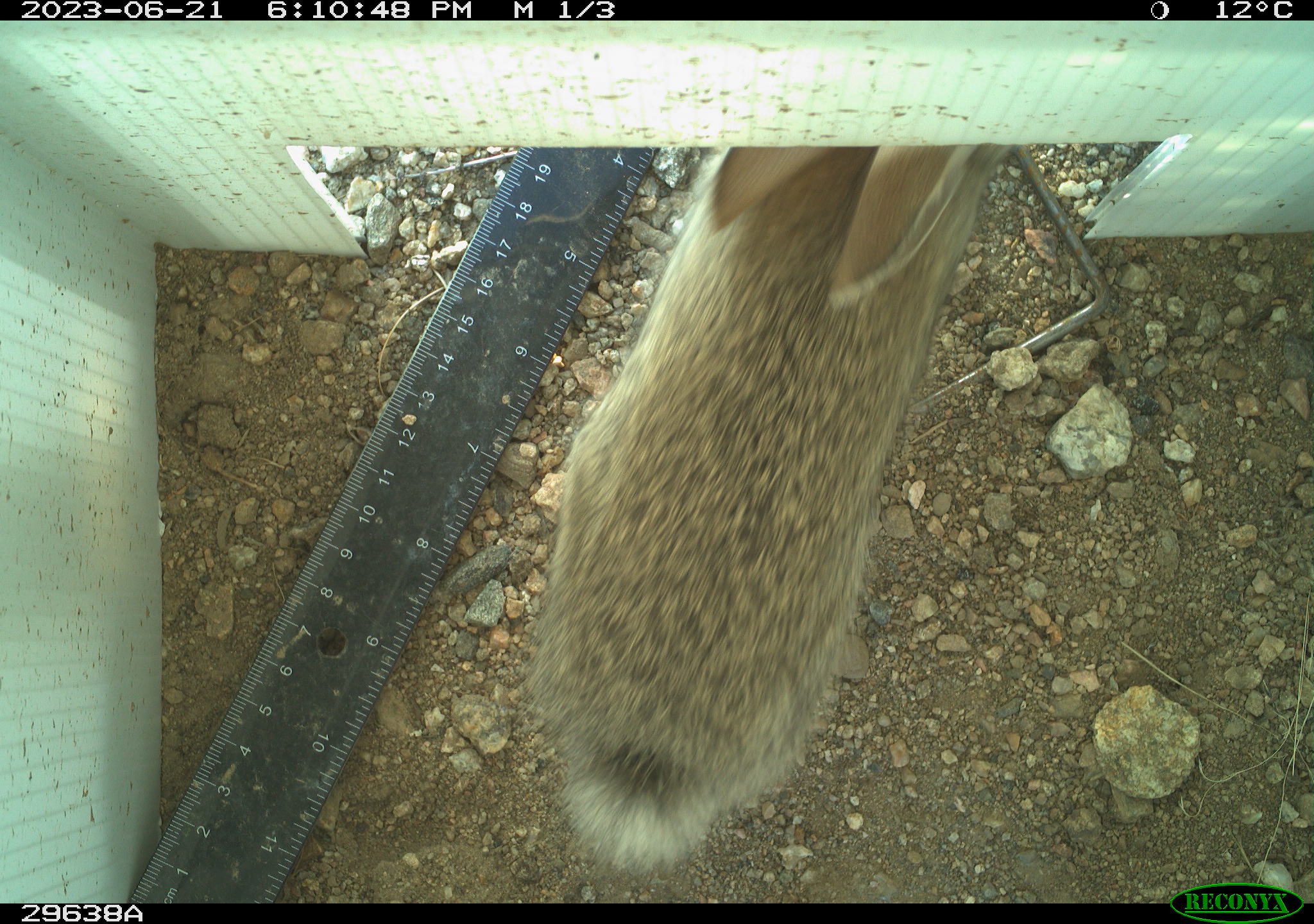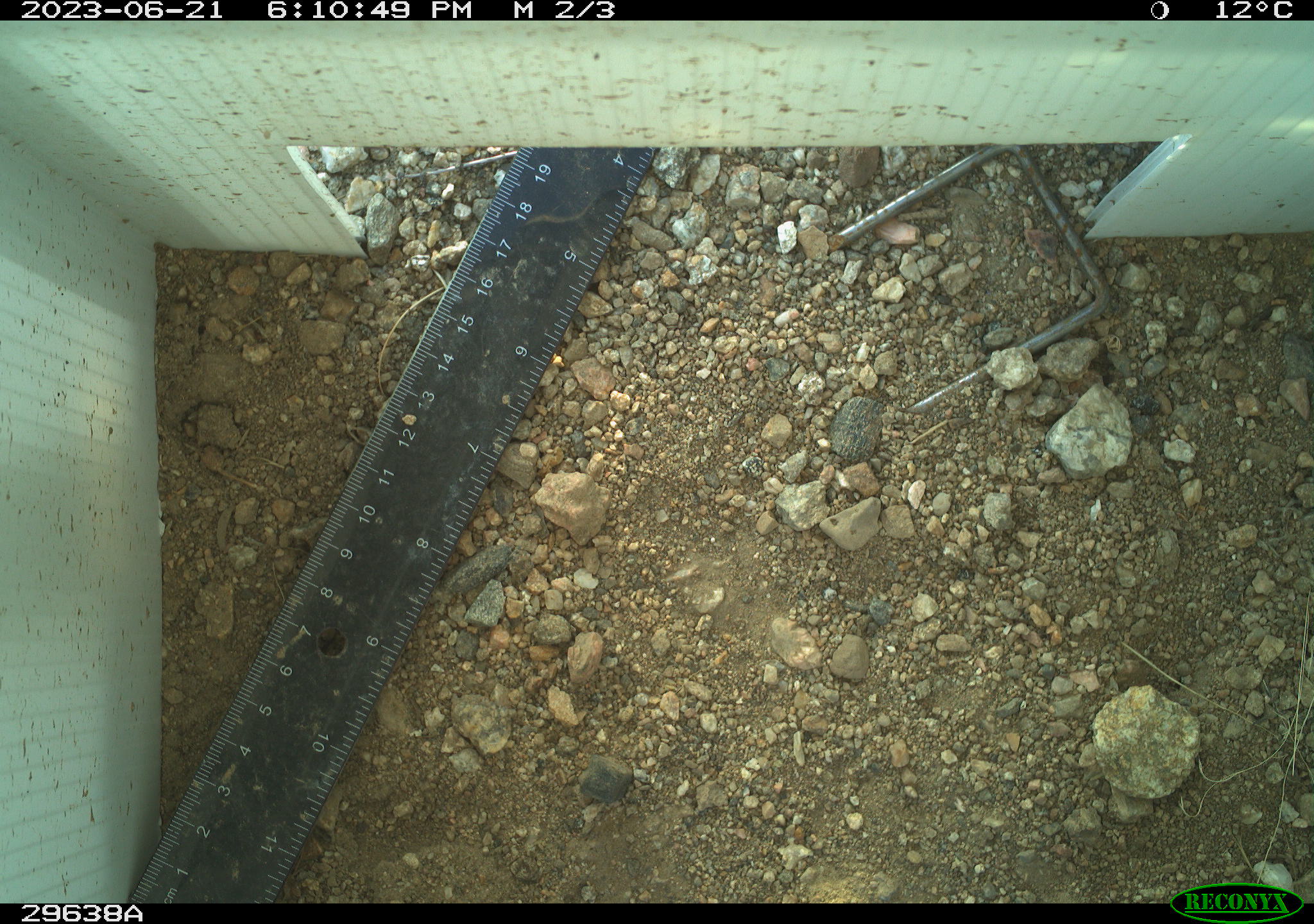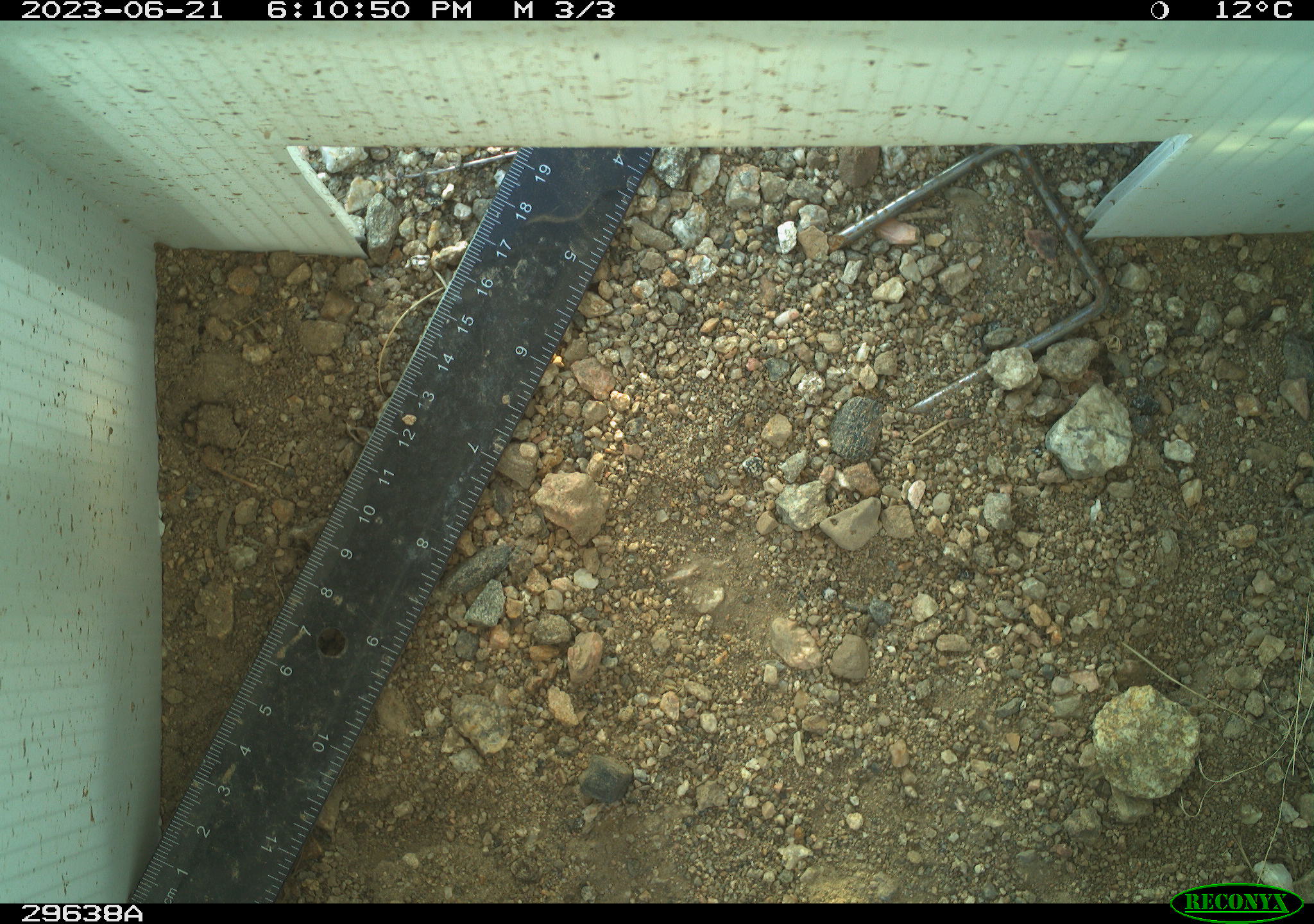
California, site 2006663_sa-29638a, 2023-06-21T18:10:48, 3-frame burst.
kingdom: Animalia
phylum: Chordata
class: Mammalia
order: Lagomorpha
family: Leporidae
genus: Sylvilagus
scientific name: Sylvilagus audubonii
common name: desert cottontail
Desert cottontail (Sylvilagus audubonii).